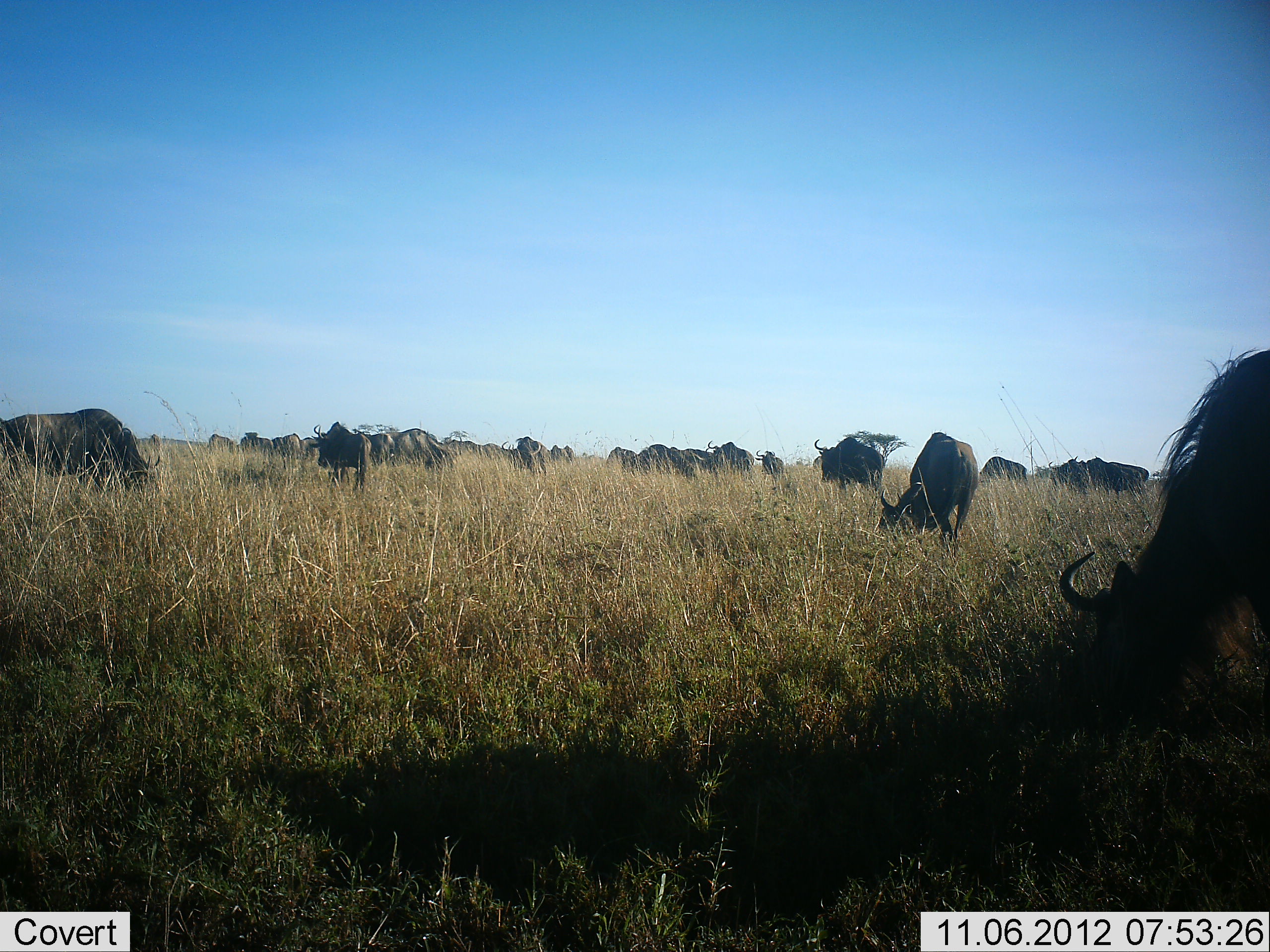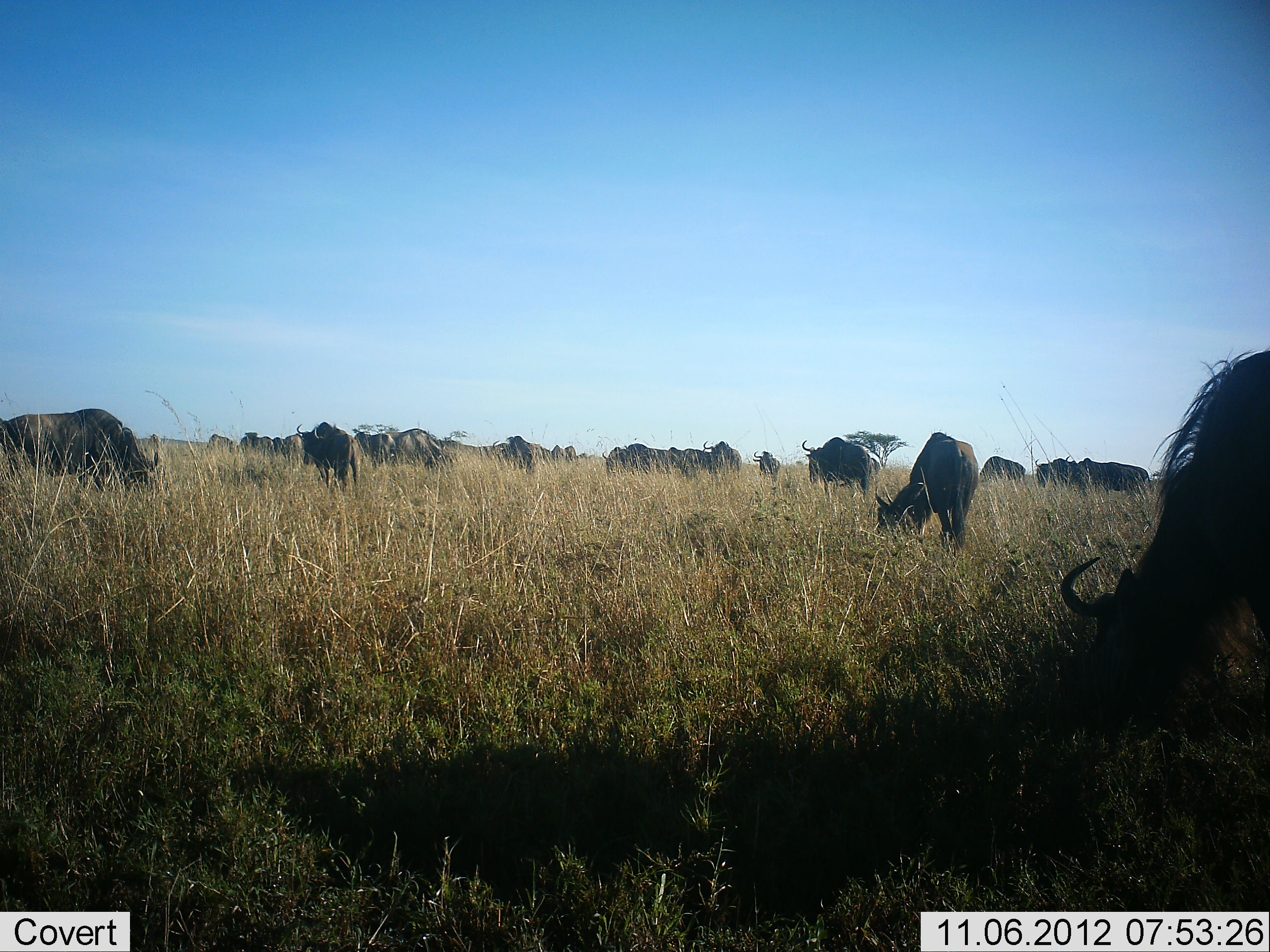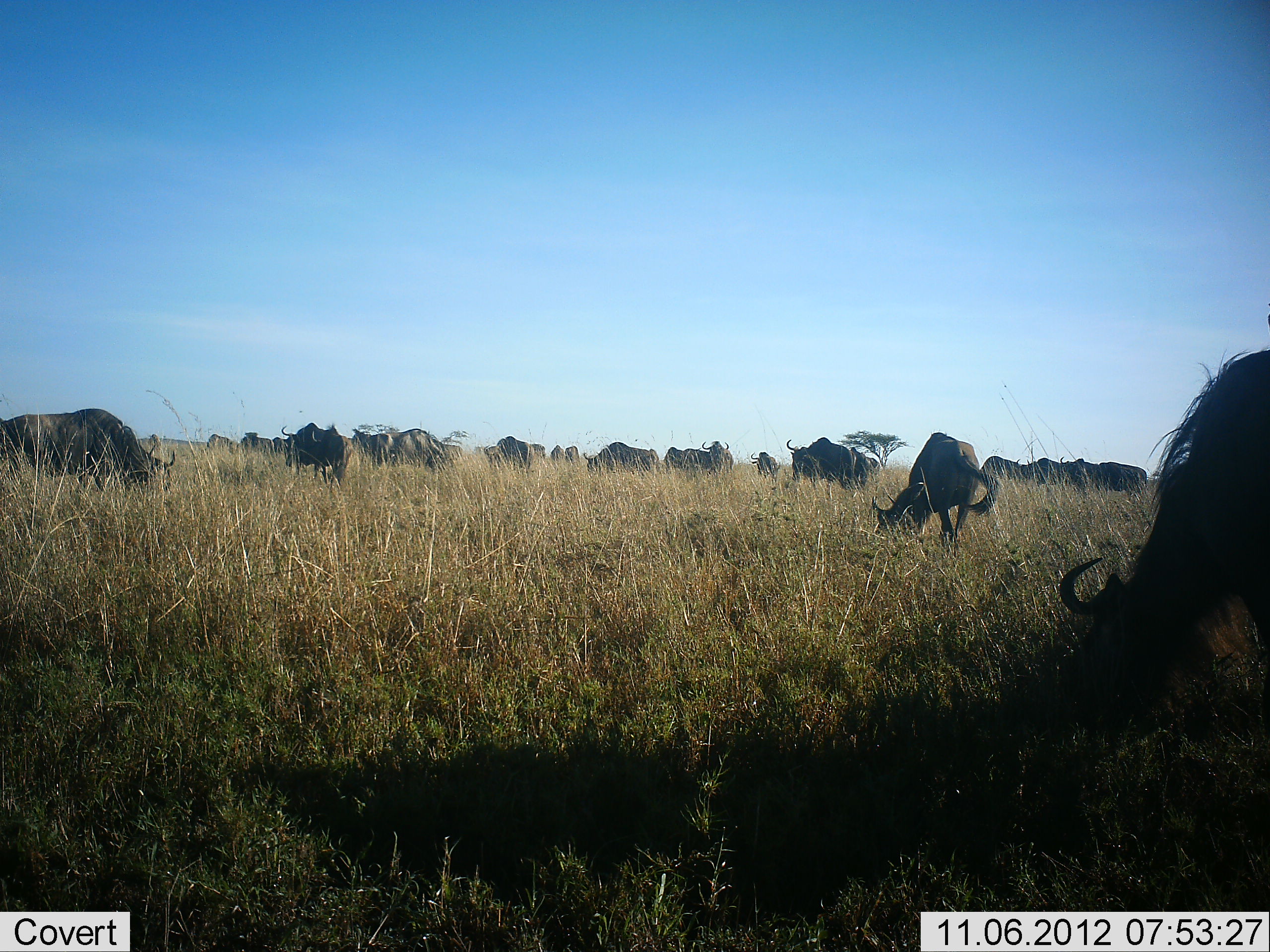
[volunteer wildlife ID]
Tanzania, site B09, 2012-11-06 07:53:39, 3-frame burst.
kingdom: Animalia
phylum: Chordata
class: Mammalia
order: Artiodactyla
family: Bovidae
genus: Connochaetes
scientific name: Connochaetes taurinus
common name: blue wildebeest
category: wildebeest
Wildebeest (blue wildebeest) (Connochaetes taurinus), count 11-50. Behavior (volunteer vote fractions): standing 30%, resting 0%, moving 50%, interacting 0%. Young present (vote fraction): 0%. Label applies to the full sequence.